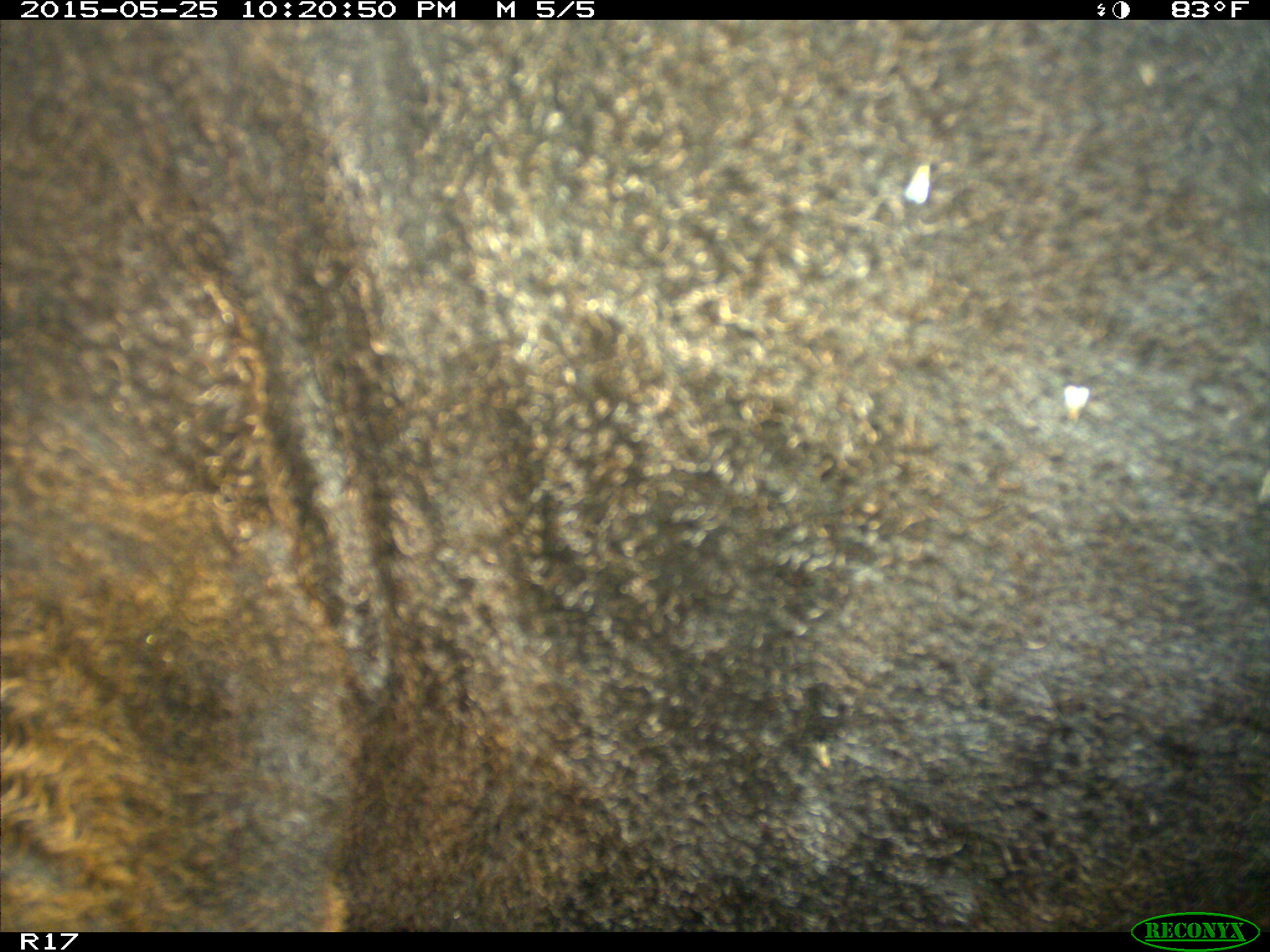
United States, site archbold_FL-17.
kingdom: Animalia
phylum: Chordata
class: Mammalia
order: Artiodactyla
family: Bovidae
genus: Bos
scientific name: Bos taurus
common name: domestic cow